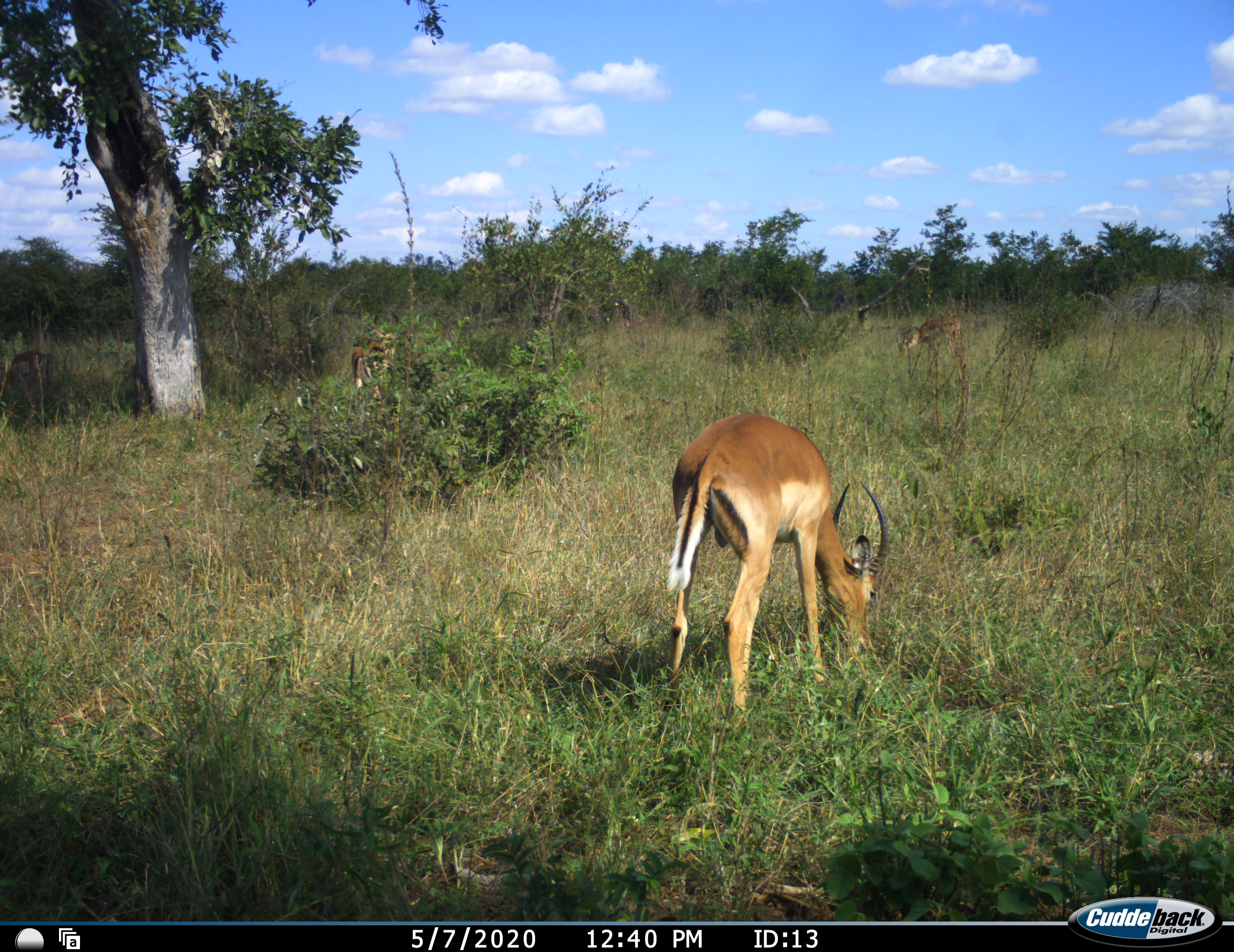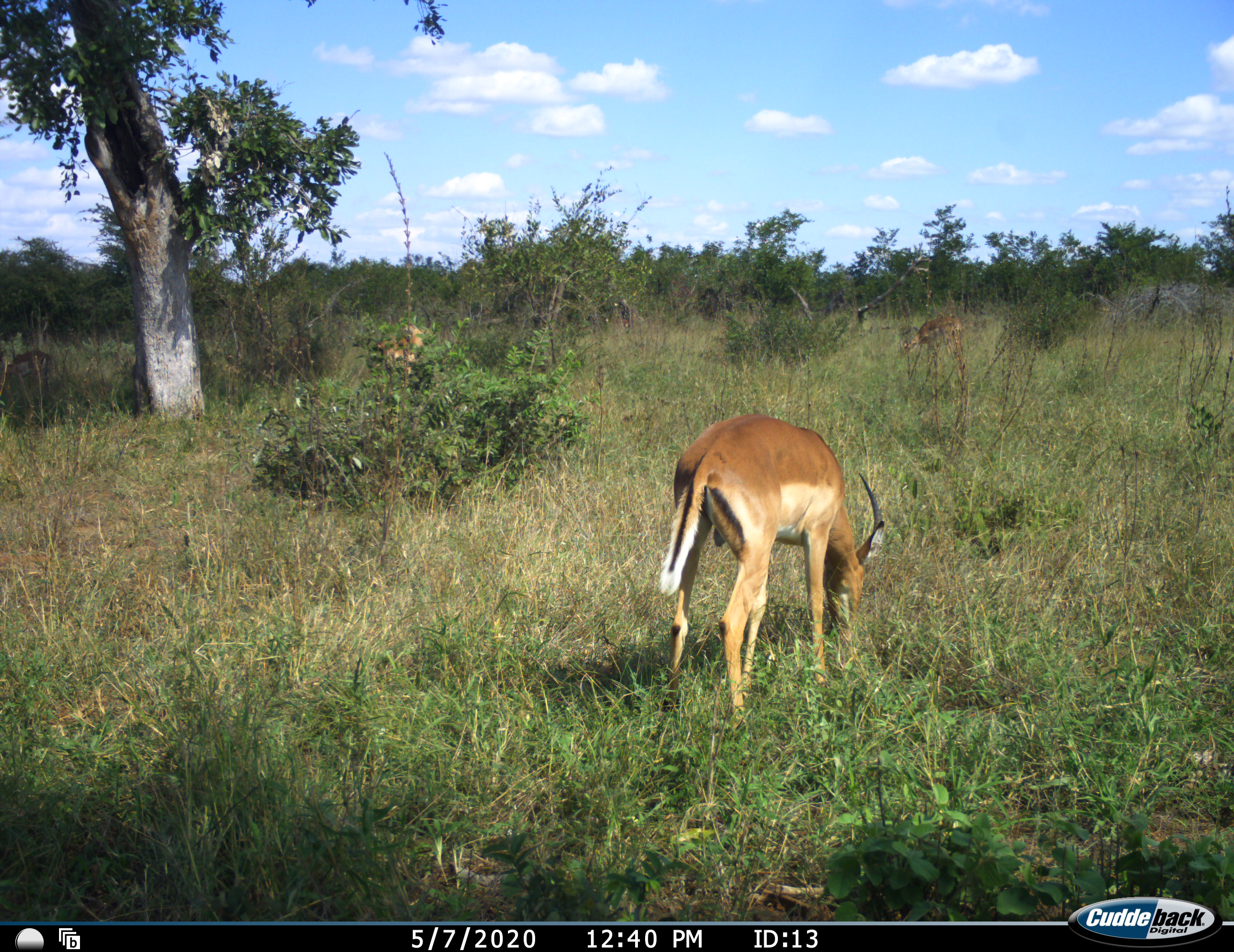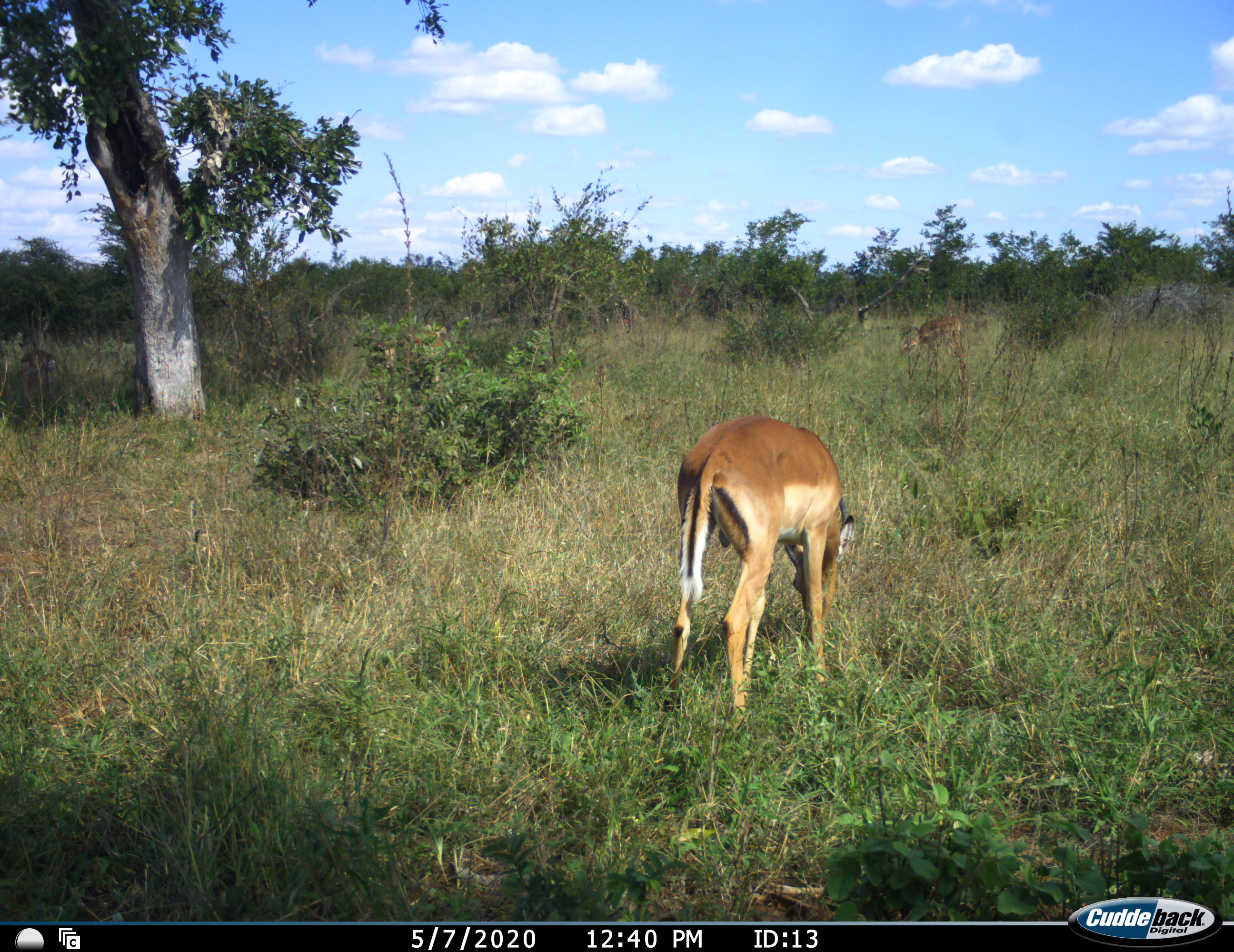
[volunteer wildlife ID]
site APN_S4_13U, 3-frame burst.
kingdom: Animalia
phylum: Chordata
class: Mammalia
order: Artiodactyla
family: Bovidae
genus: Aepyceros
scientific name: Aepyceros melampus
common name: impala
Impala (Aepyceros melampus), count 3. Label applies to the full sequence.